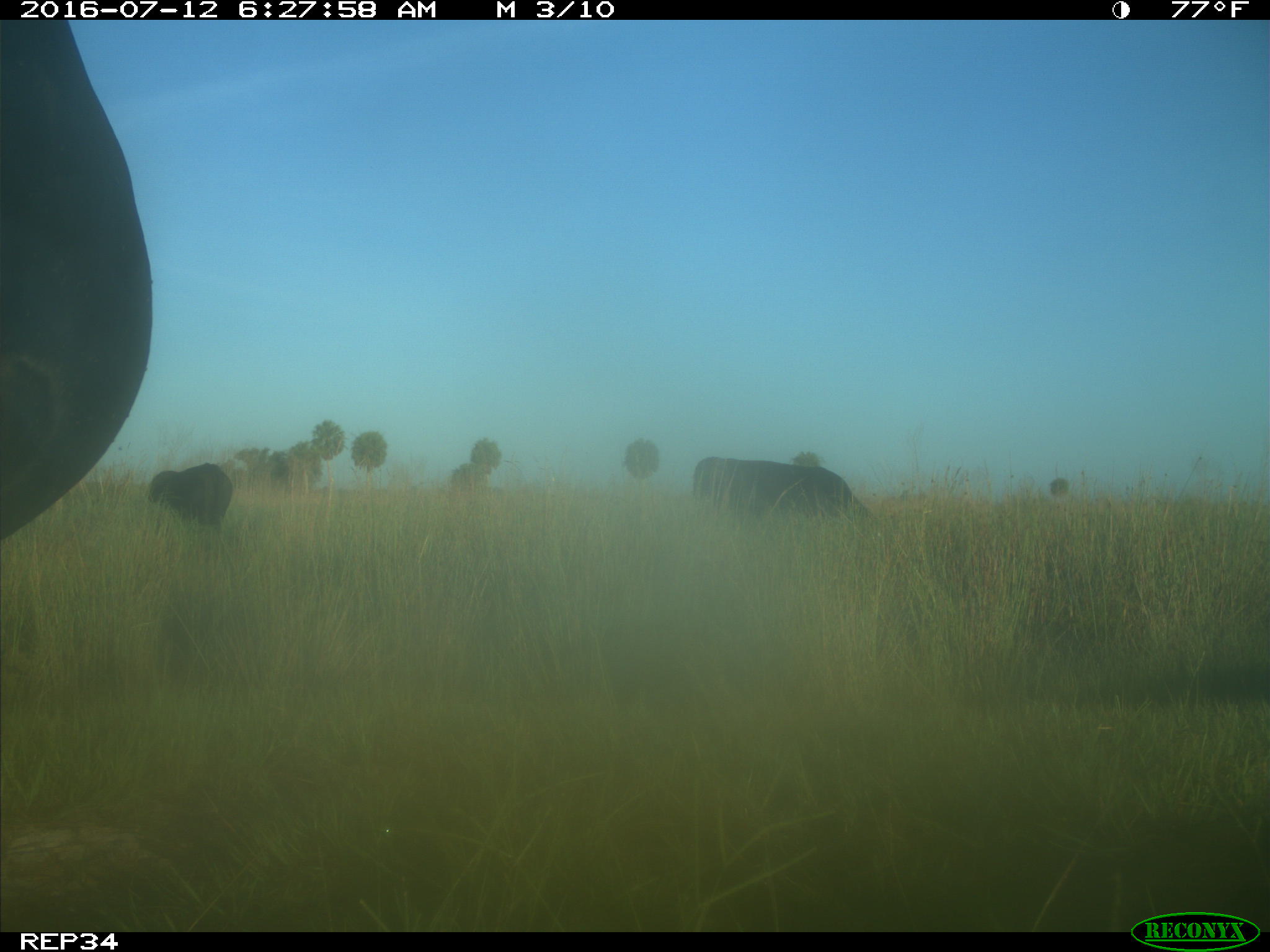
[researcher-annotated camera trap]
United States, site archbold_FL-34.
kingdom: Animalia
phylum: Chordata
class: Mammalia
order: Artiodactyla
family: Bovidae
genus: Bos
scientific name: Bos taurus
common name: domestic cow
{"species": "Bos taurus (domestic cow)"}